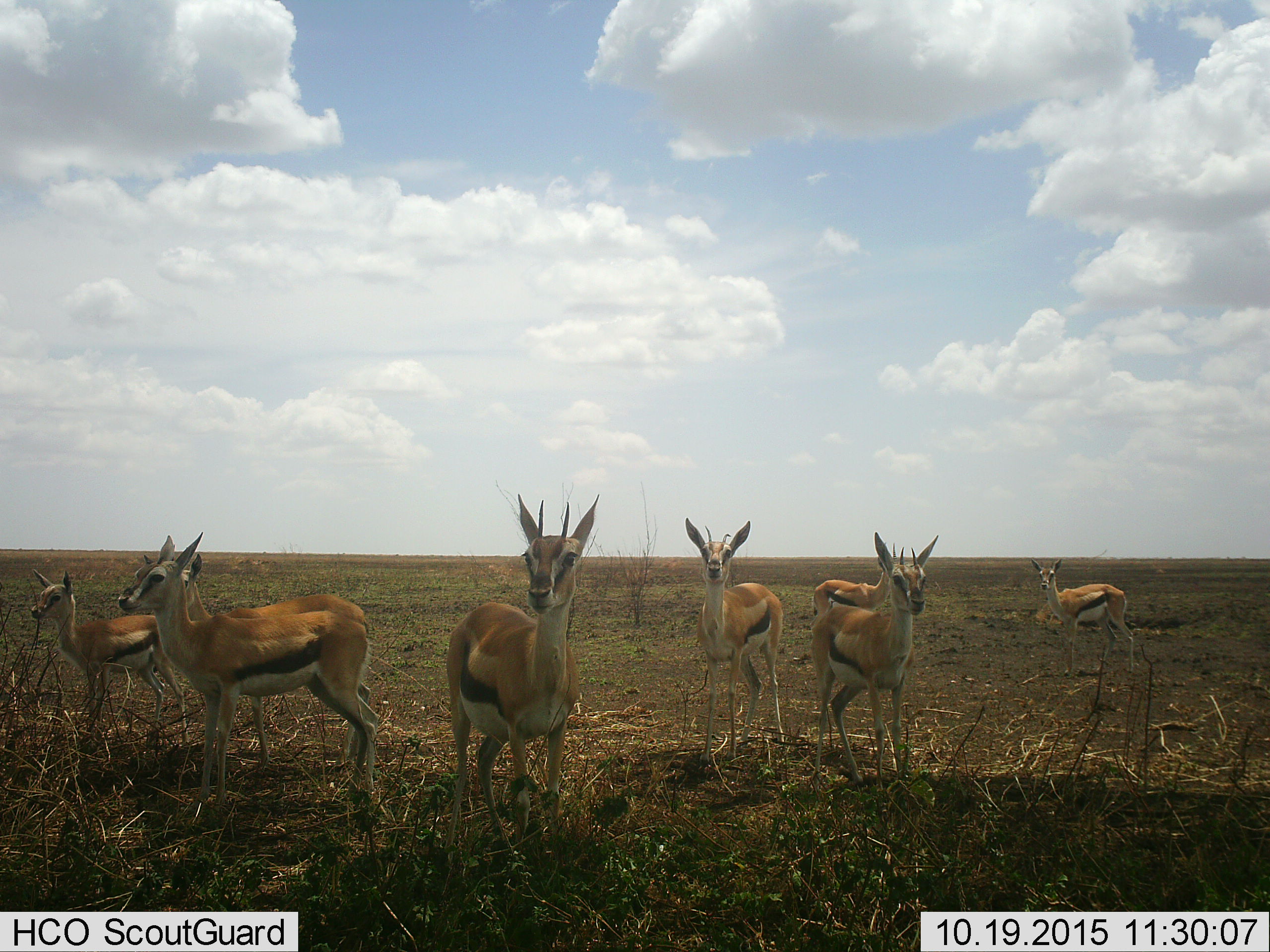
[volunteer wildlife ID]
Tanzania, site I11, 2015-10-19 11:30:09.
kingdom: Animalia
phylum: Chordata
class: Mammalia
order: Artiodactyla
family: Bovidae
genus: Eudorcas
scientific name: Eudorcas thomsonii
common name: thomson's gazelle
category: gazellethomsons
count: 8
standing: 88%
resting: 0%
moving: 12%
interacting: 0%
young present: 62%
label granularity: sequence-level